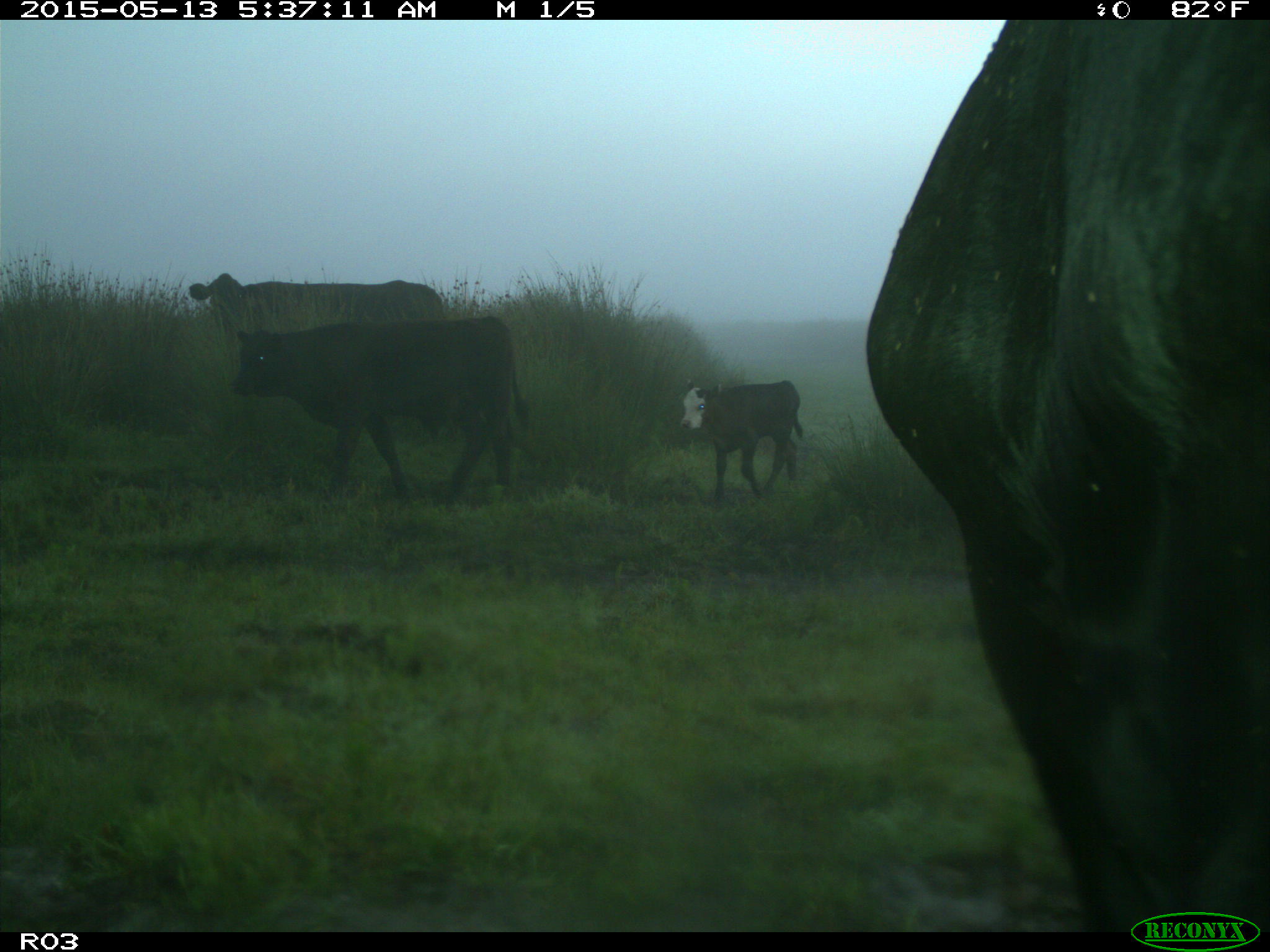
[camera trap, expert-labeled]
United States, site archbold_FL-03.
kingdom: Animalia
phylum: Chordata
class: Mammalia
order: Artiodactyla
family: Bovidae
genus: Bos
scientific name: Bos taurus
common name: domestic cow